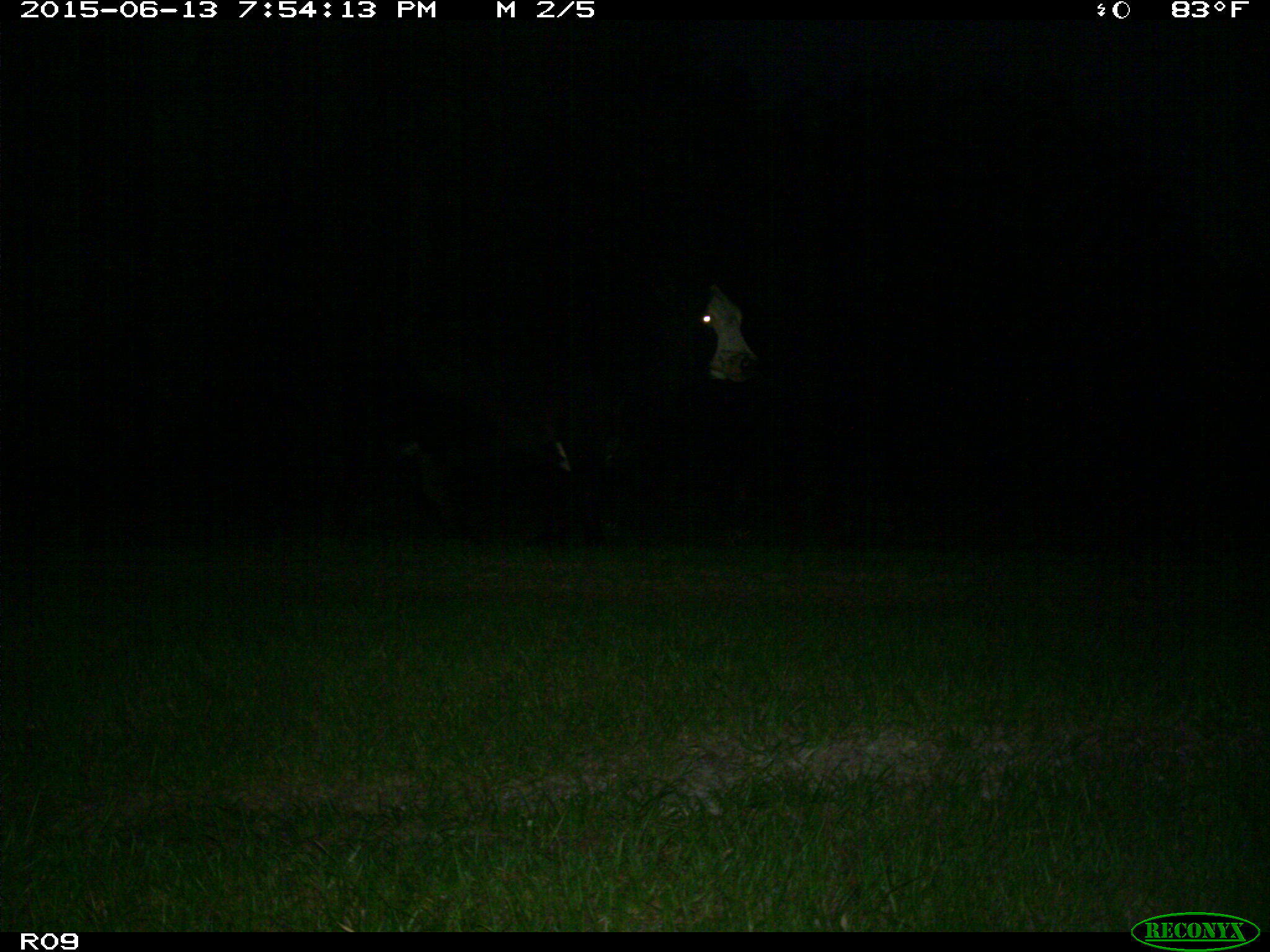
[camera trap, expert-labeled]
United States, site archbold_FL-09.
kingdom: Animalia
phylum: Chordata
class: Mammalia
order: Artiodactyla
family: Bovidae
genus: Bos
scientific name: Bos taurus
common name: domestic cow